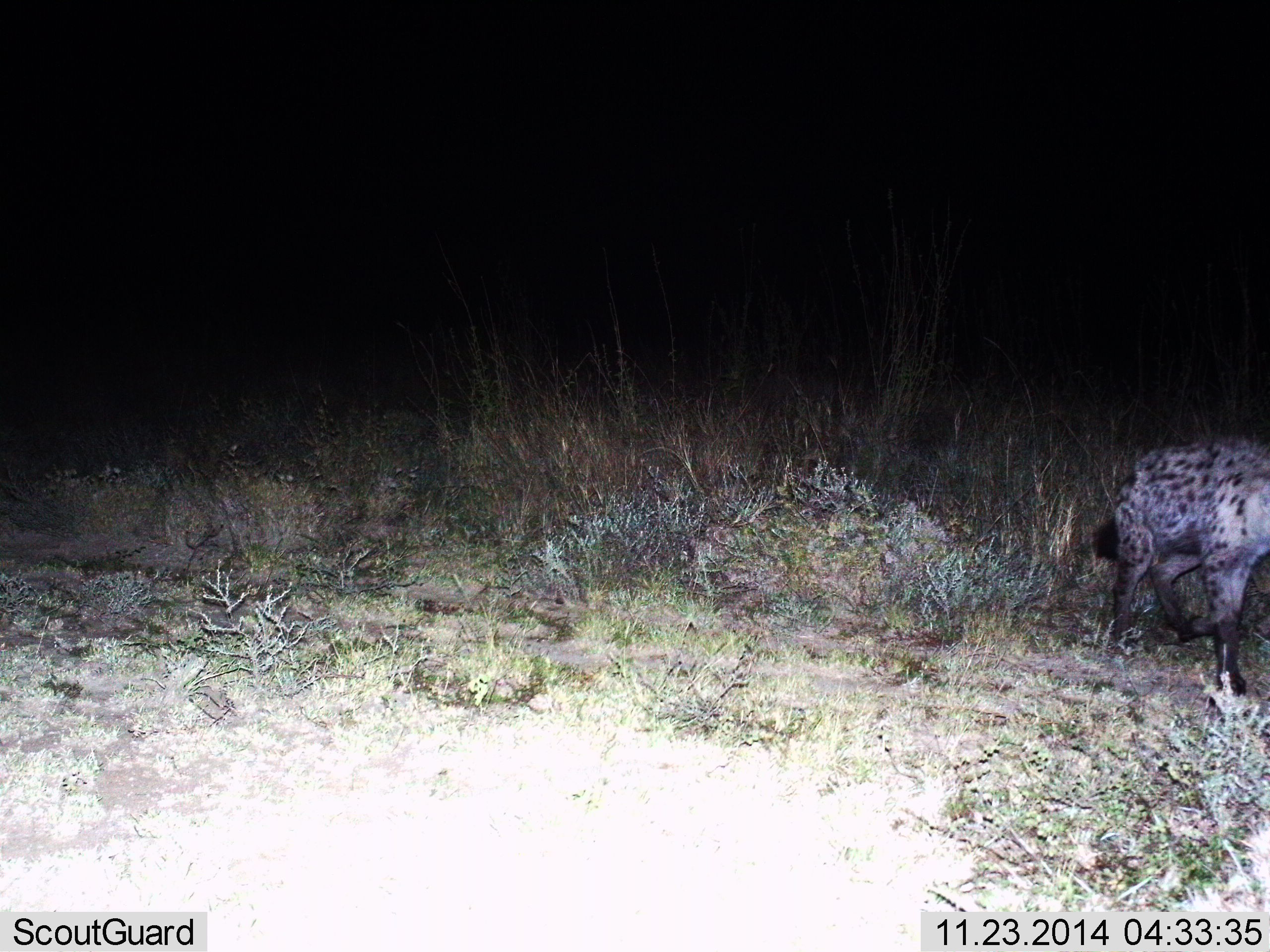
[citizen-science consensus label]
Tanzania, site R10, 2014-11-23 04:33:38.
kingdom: Animalia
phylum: Chordata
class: Mammalia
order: Carnivora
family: Hyaenidae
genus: Crocuta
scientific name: Crocuta crocuta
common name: spotted hyena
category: hyenaspotted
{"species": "hyenaspotted (spotted hyena) (Crocuta crocuta)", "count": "1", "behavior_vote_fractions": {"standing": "80%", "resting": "0%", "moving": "30%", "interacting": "0%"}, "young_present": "0%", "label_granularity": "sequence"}